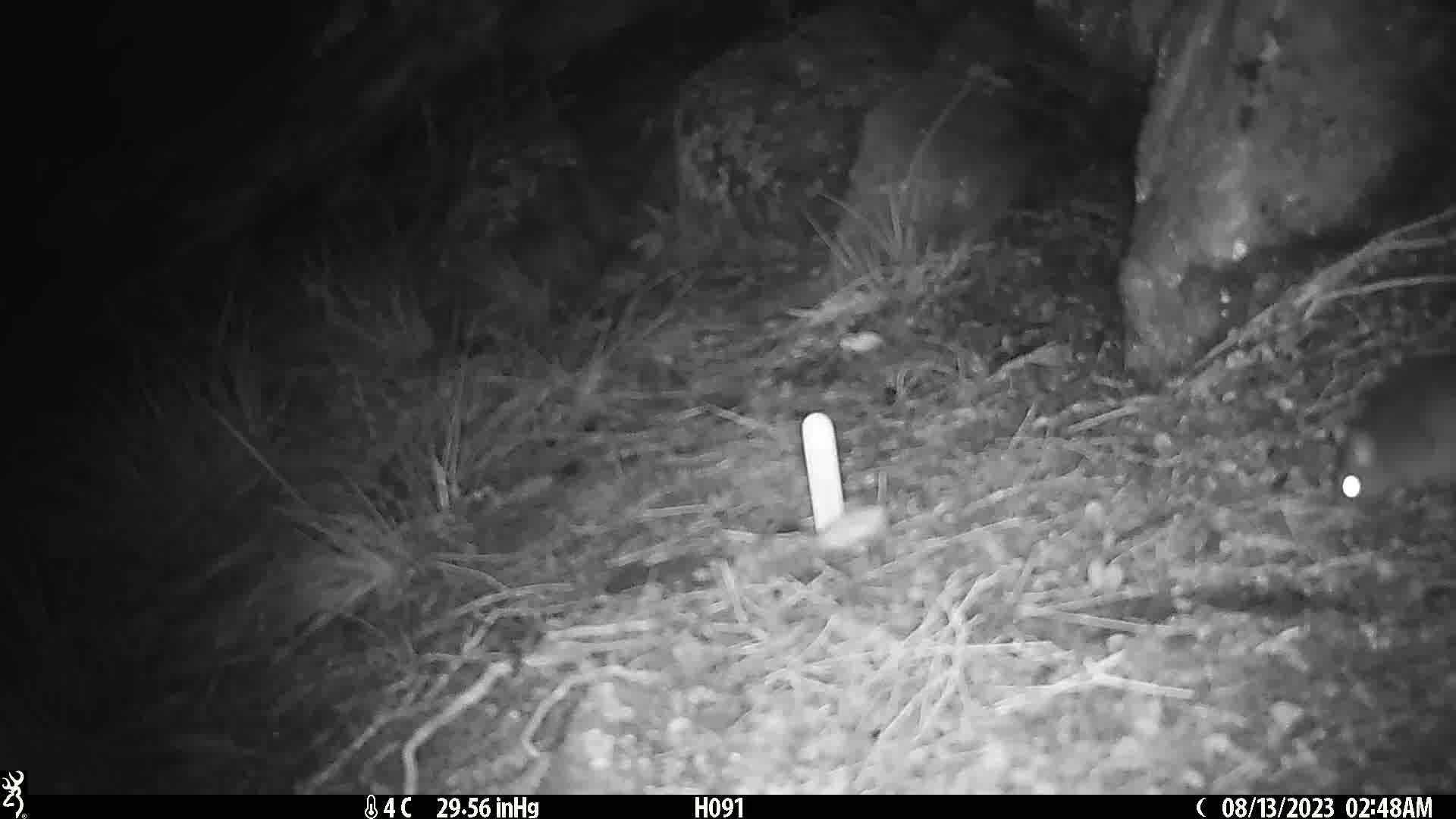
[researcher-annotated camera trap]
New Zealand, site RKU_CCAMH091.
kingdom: Animalia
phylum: Chordata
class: Mammalia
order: Rodentia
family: Muridae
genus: Rattus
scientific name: Rattus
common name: rat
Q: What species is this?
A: Rat (Rattus).